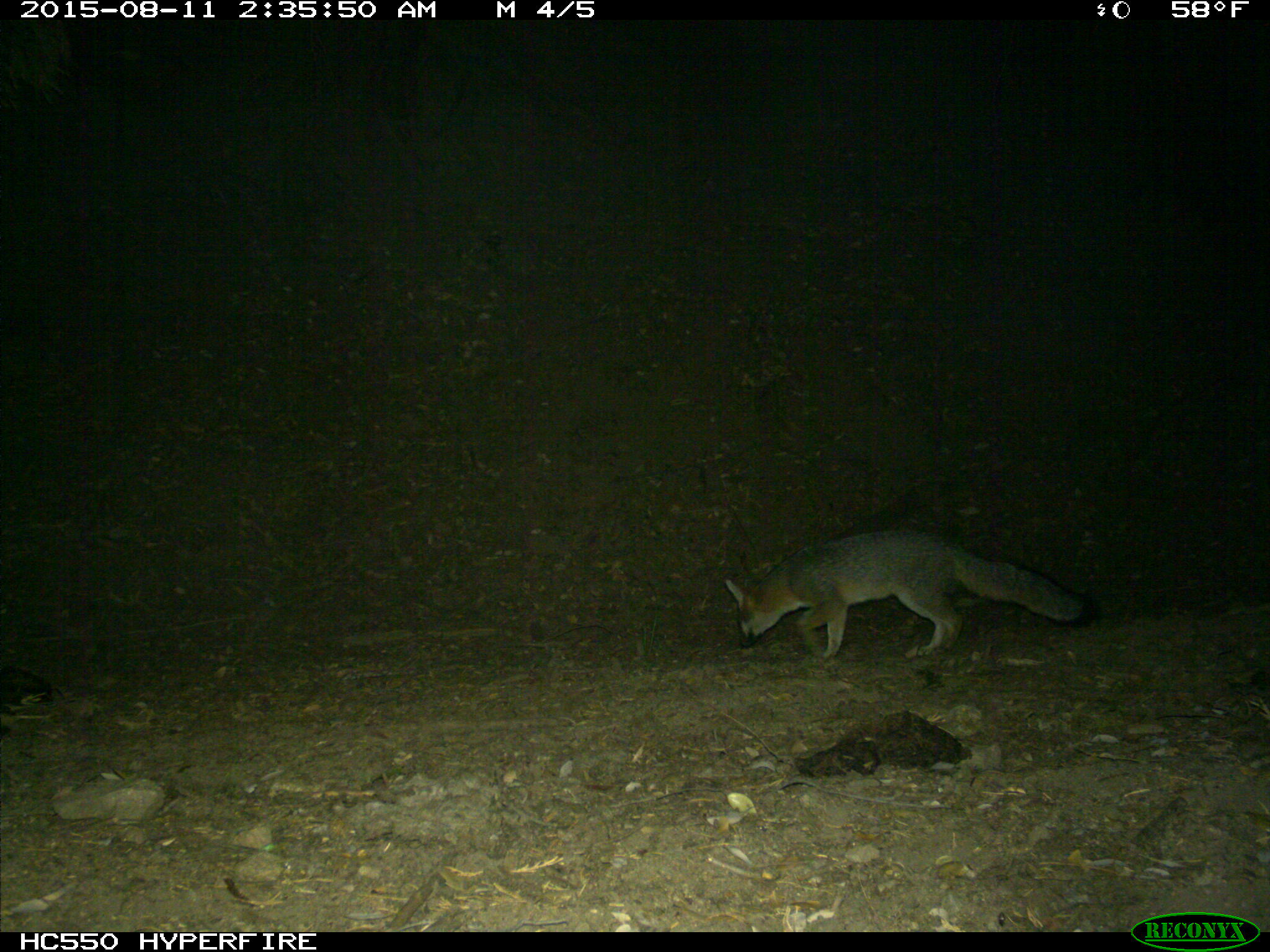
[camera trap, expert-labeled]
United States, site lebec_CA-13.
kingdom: Animalia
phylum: Chordata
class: Mammalia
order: Carnivora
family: Canidae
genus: Urocyon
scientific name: Urocyon cinereoargenteus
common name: gray fox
Urocyon cinereoargenteus (gray fox).